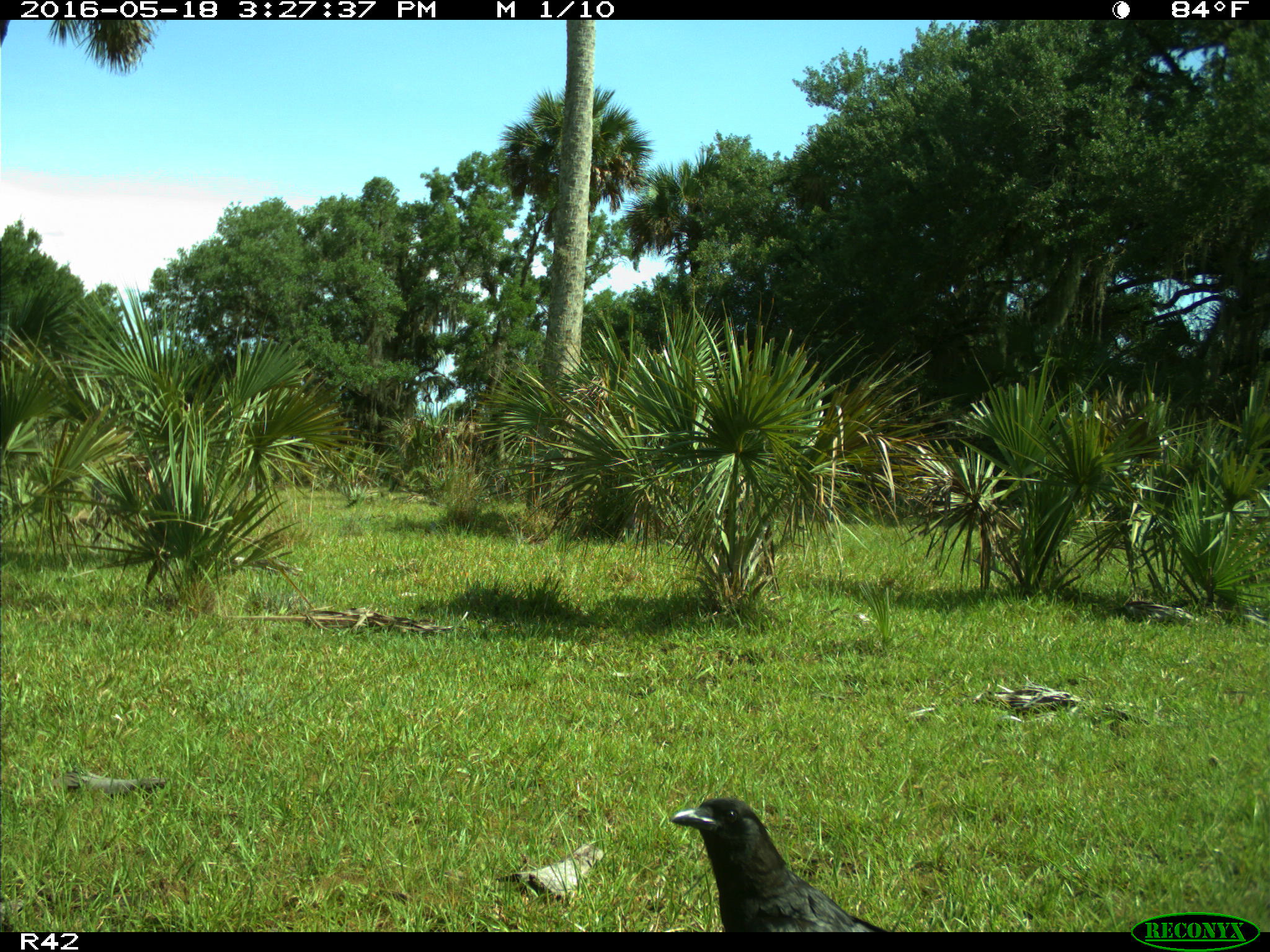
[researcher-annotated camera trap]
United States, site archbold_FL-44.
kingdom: Animalia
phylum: Chordata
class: Aves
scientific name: Aves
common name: birds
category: unidentified bird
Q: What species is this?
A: Unidentified bird (birds) (Aves).